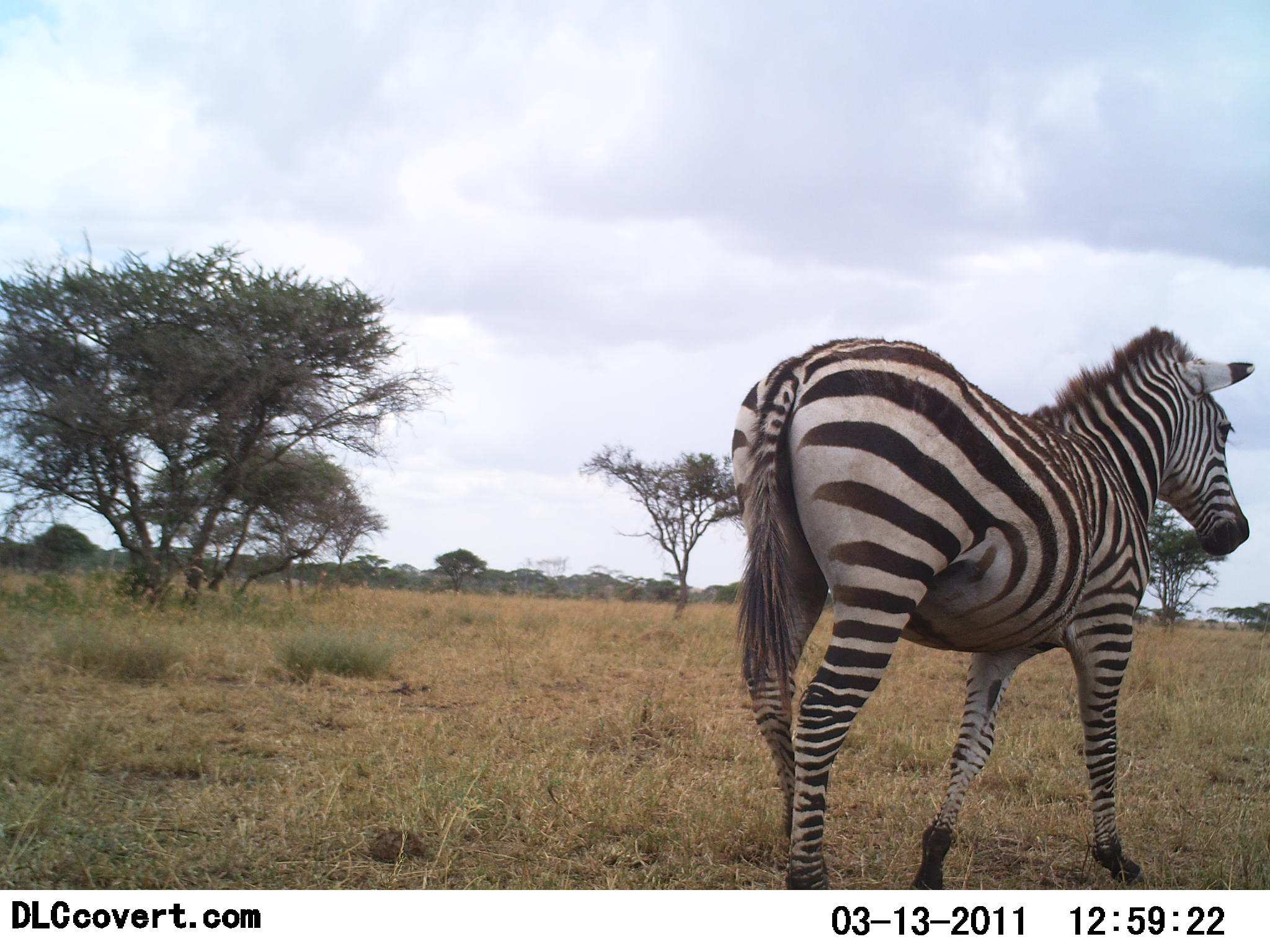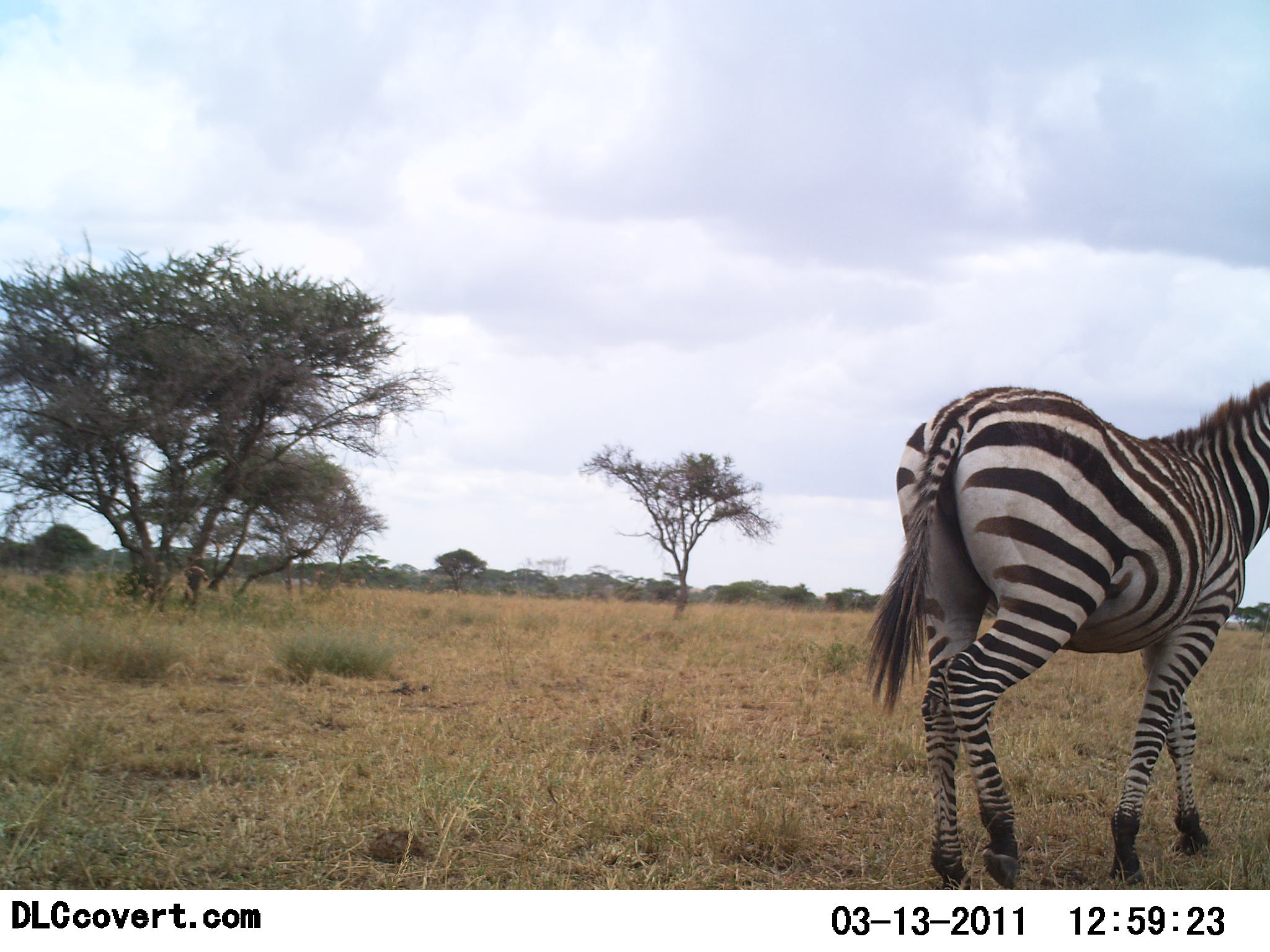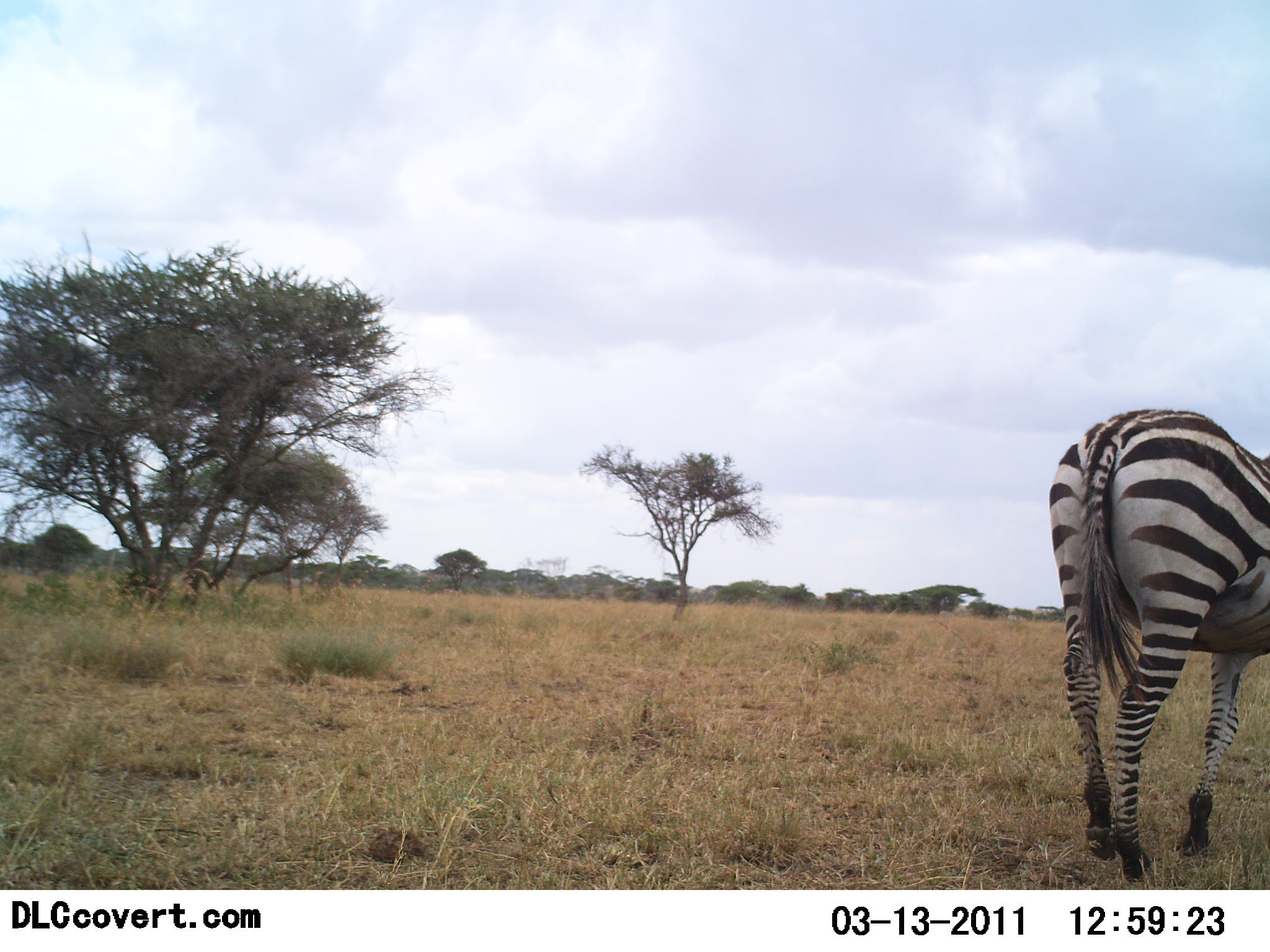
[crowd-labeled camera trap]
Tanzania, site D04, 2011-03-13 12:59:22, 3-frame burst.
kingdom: Animalia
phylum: Chordata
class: Mammalia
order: Perissodactyla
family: Equidae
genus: Equus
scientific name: Equus quagga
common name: plains zebra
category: zebra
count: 1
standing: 10%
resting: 0%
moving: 90%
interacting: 0%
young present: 0%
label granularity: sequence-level